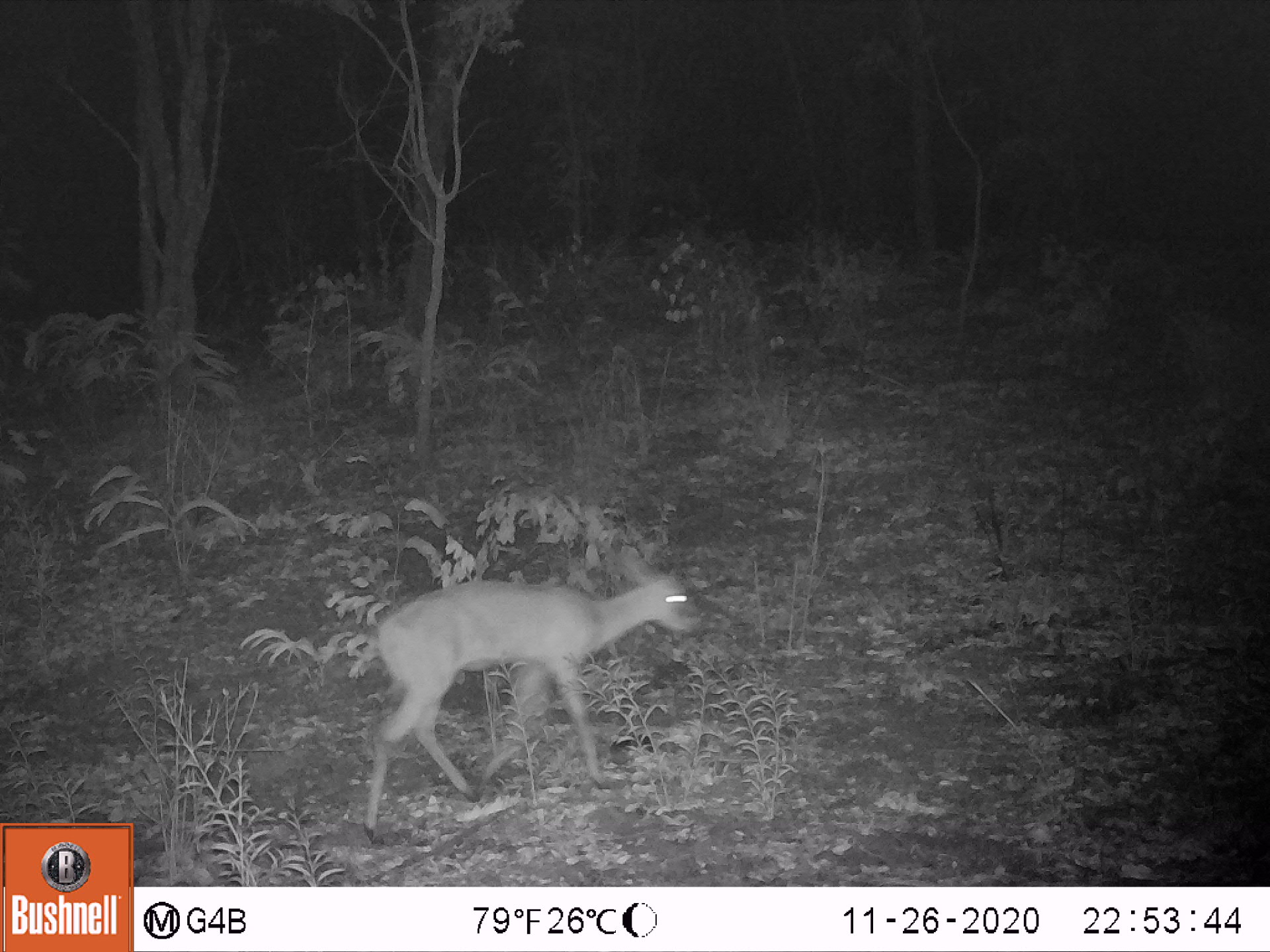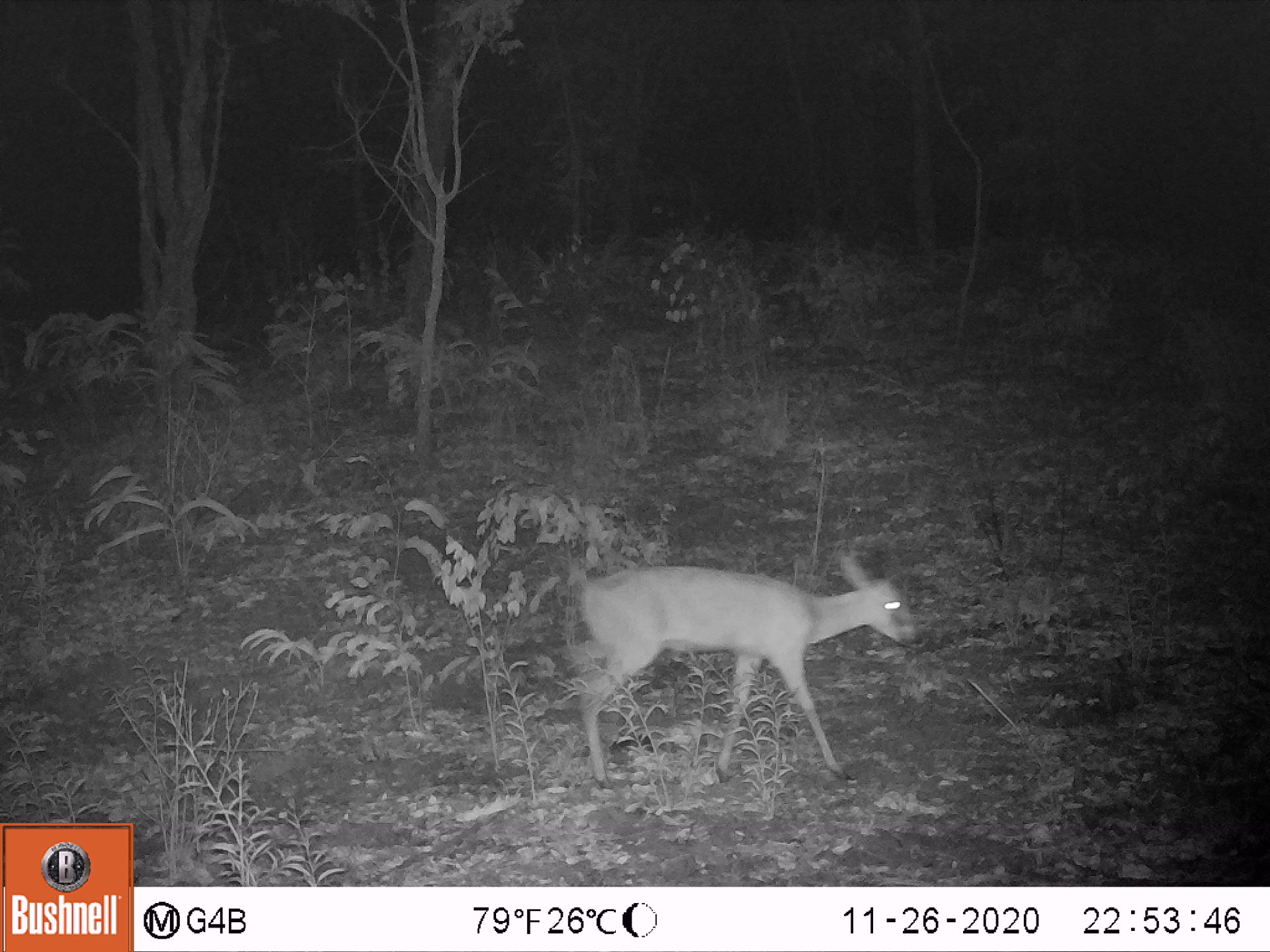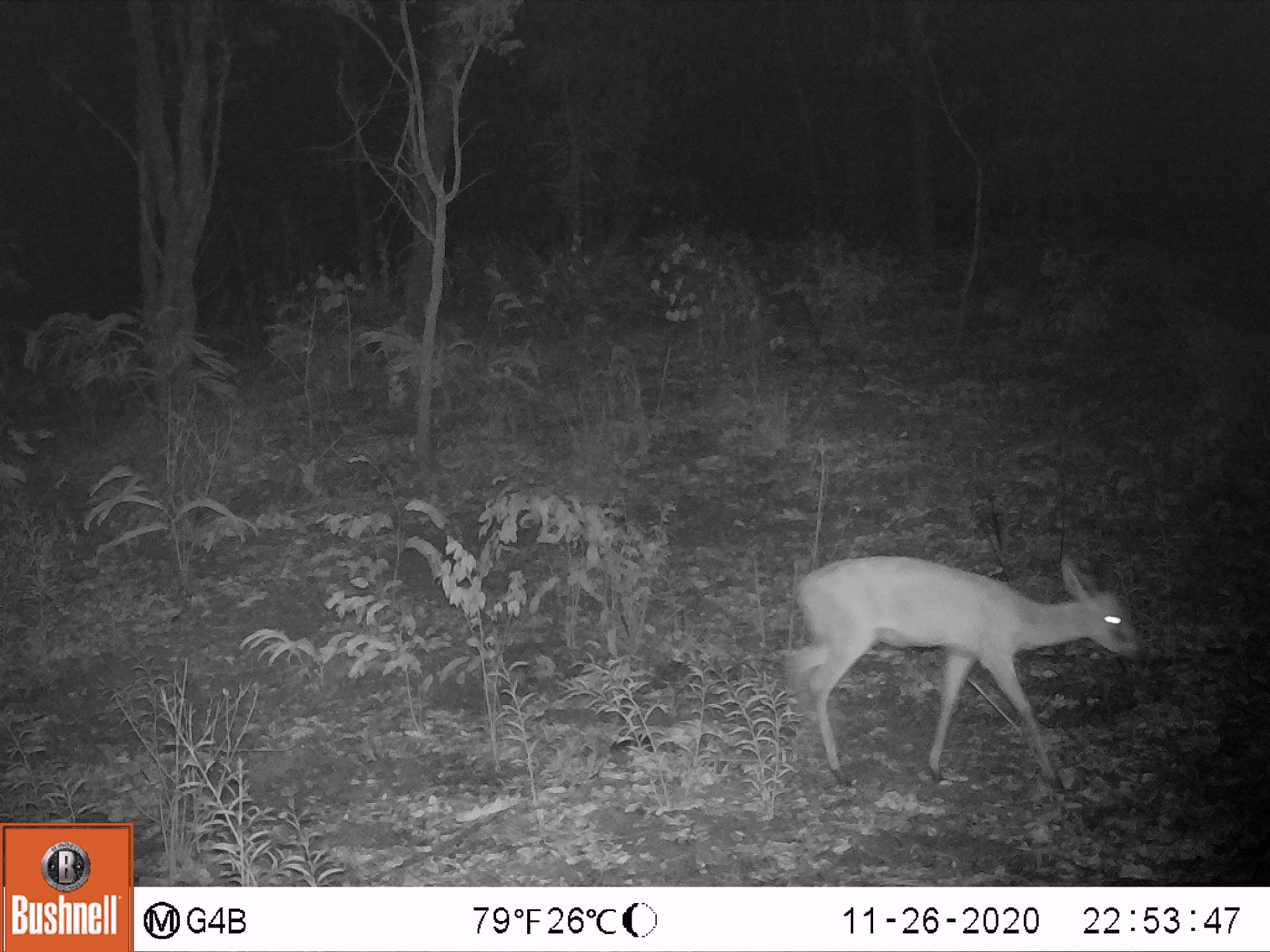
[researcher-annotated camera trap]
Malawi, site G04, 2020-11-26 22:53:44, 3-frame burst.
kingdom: Animalia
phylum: Chordata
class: Mammalia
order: Artiodactyla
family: Bovidae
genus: Sylvicapra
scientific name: Sylvicapra grimmia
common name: common duiker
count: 1